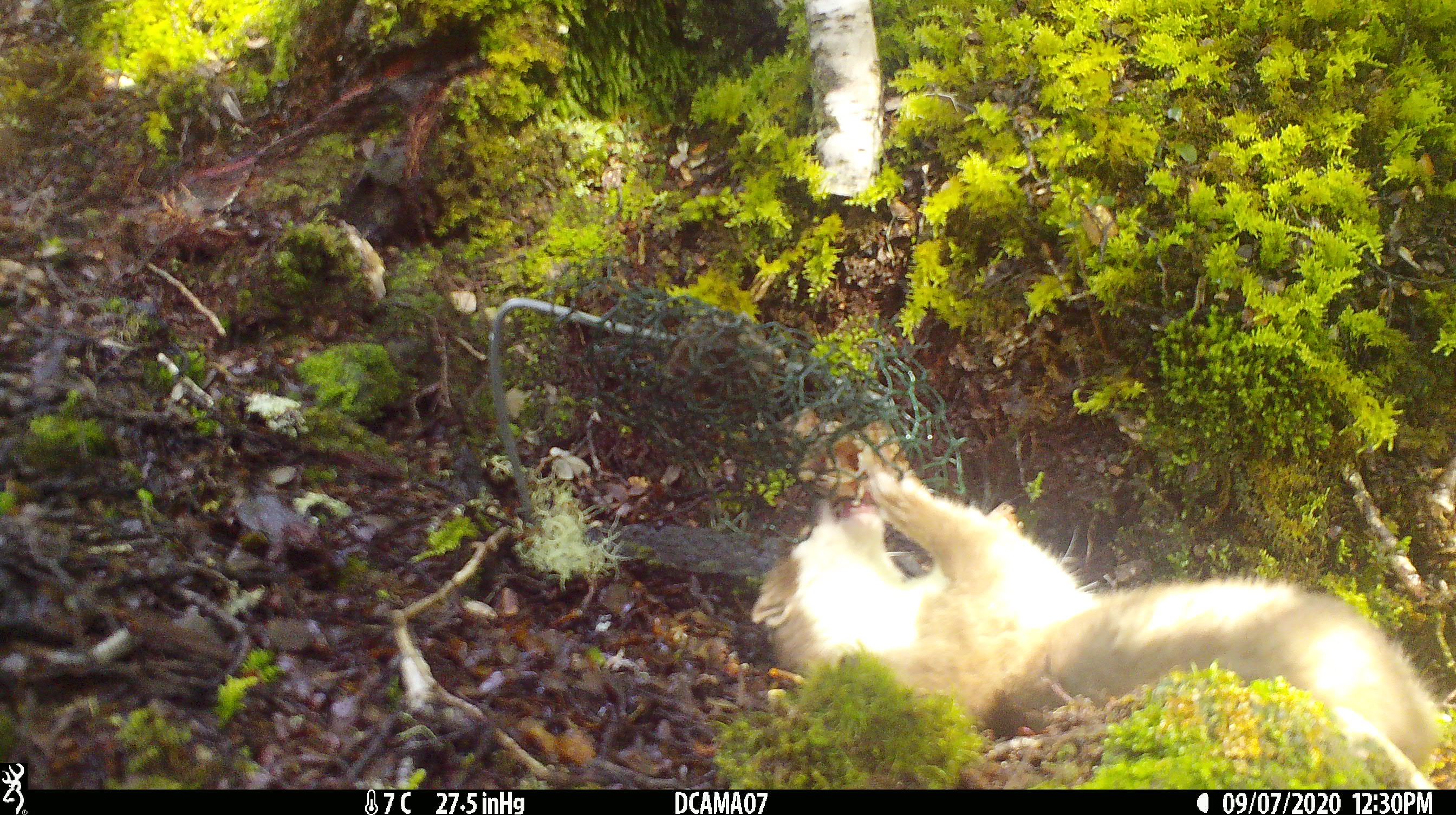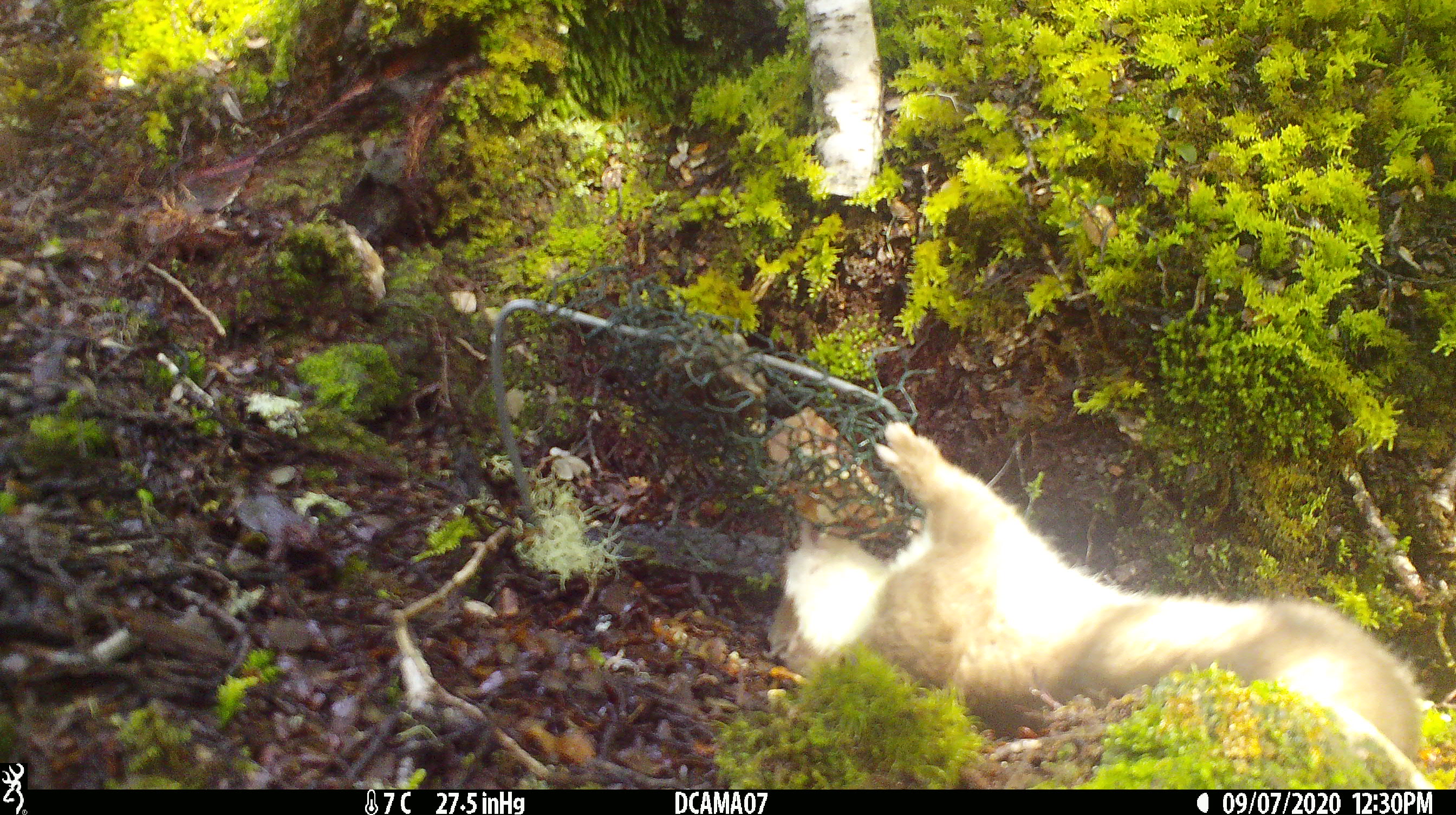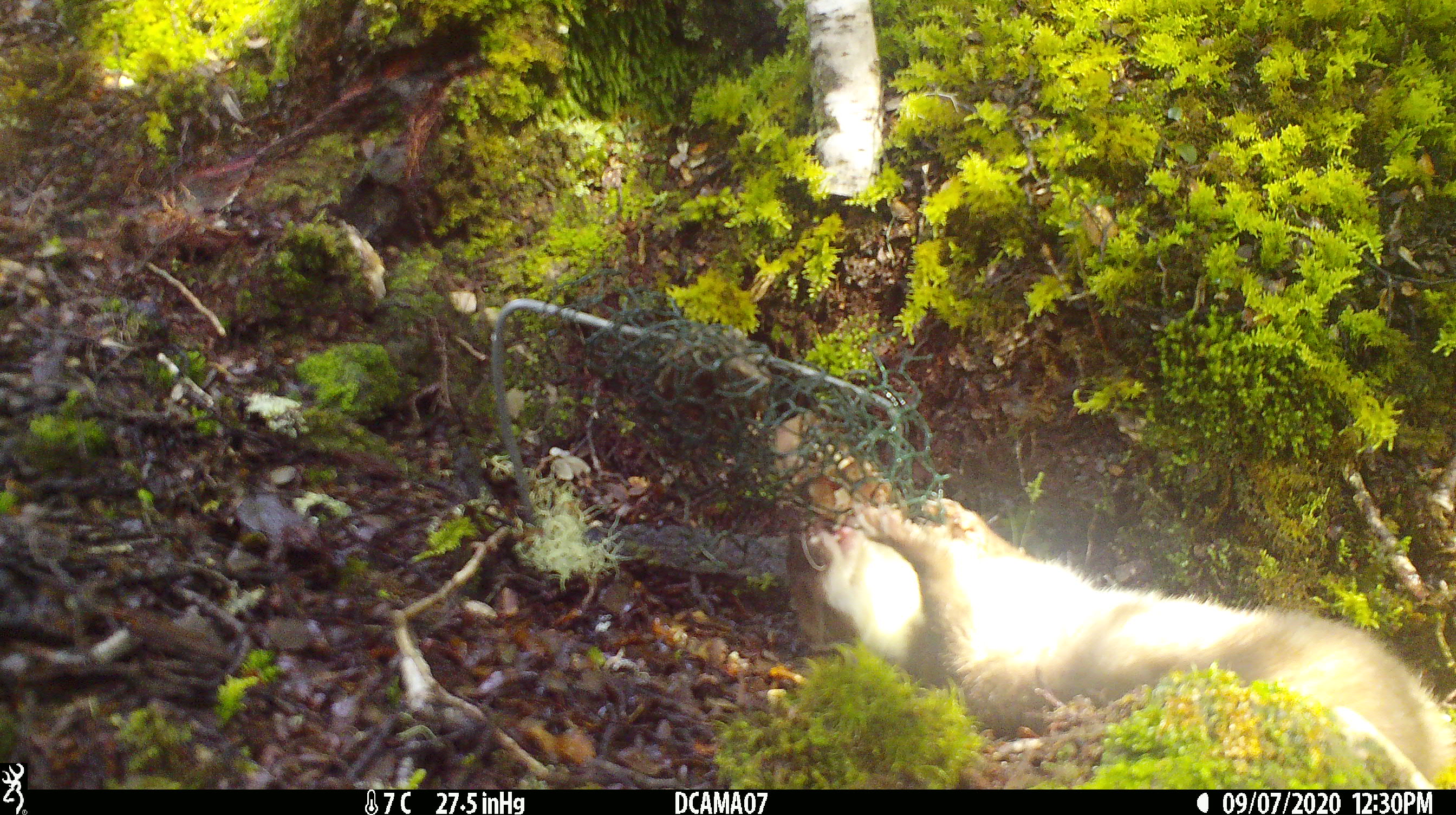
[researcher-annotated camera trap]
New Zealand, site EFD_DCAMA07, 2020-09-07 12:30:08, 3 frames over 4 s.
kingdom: Animalia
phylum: Chordata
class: Mammalia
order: Carnivora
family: Mustelidae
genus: Mustela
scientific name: Mustela erminea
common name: stoat